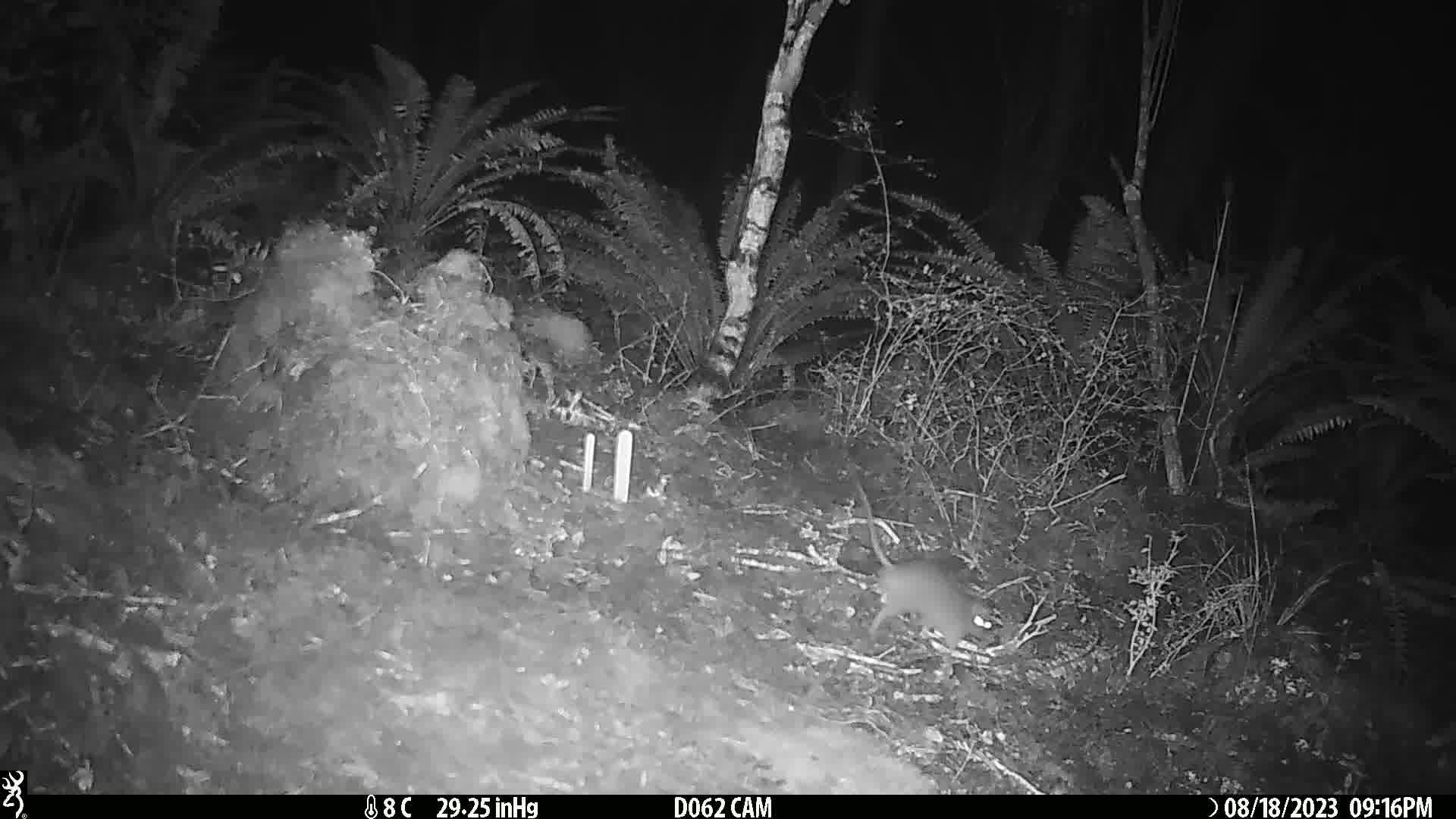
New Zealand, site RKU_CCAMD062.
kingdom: Animalia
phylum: Chordata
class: Mammalia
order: Rodentia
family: Muridae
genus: Rattus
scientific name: Rattus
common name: rat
Rat (Rattus).